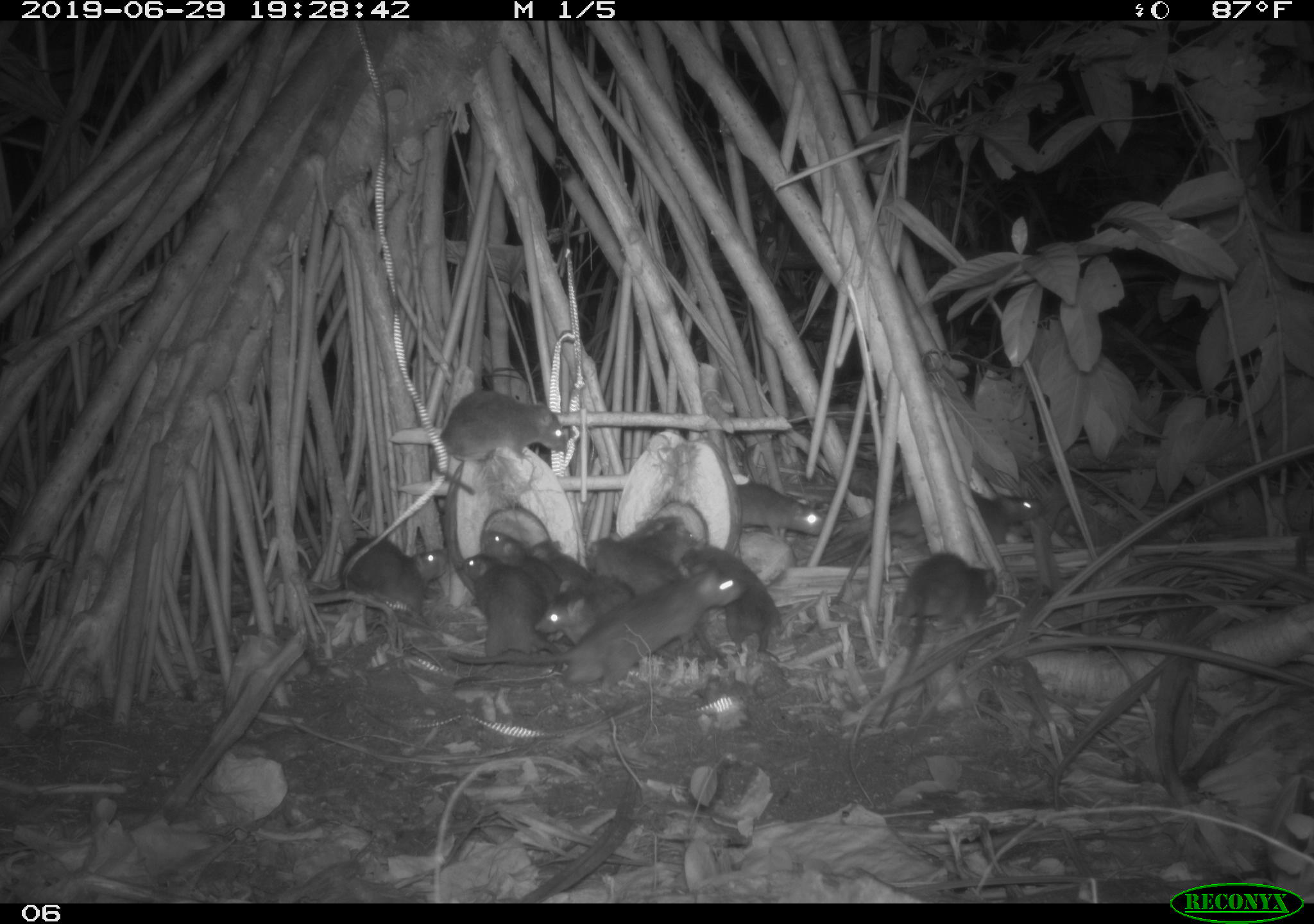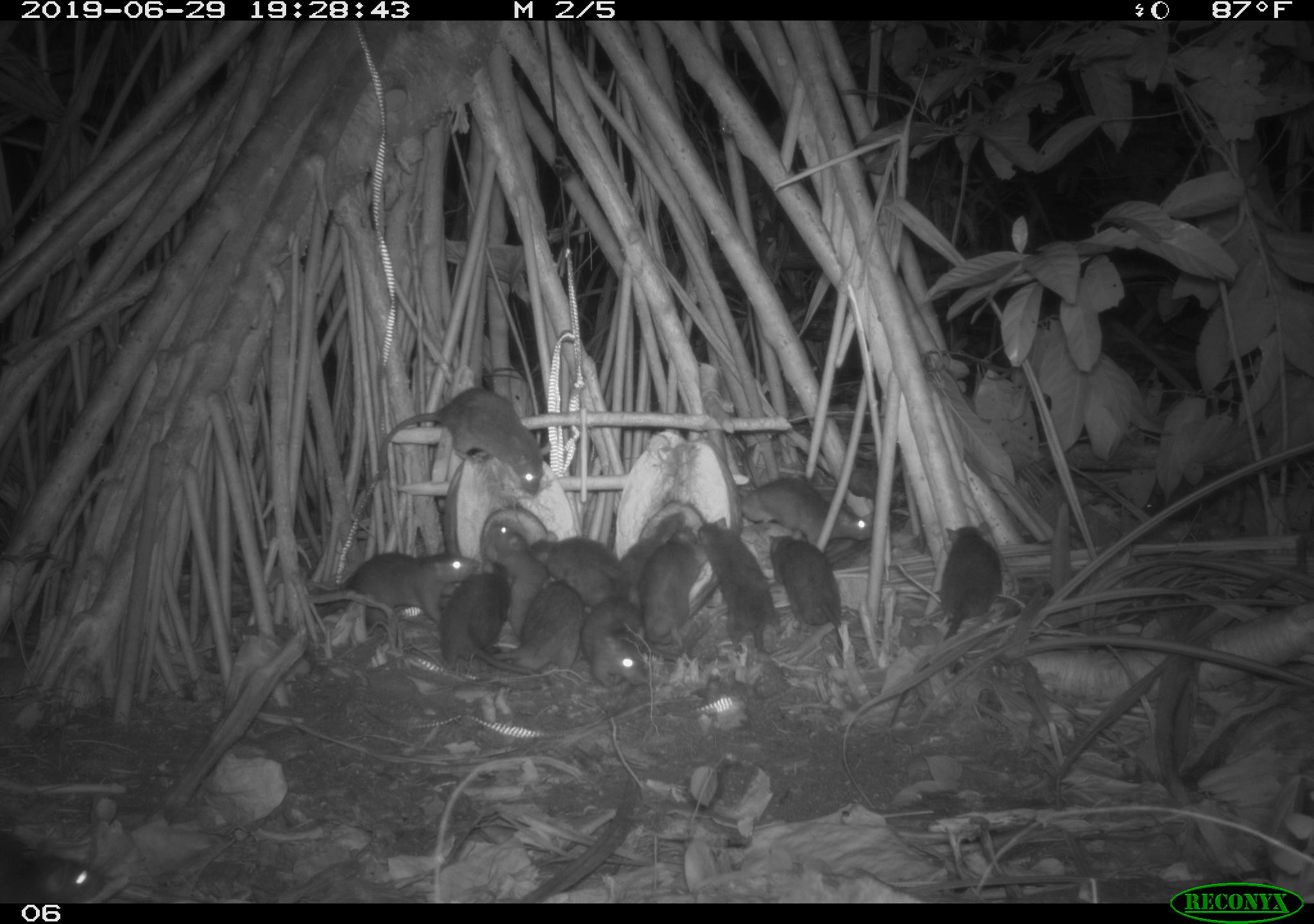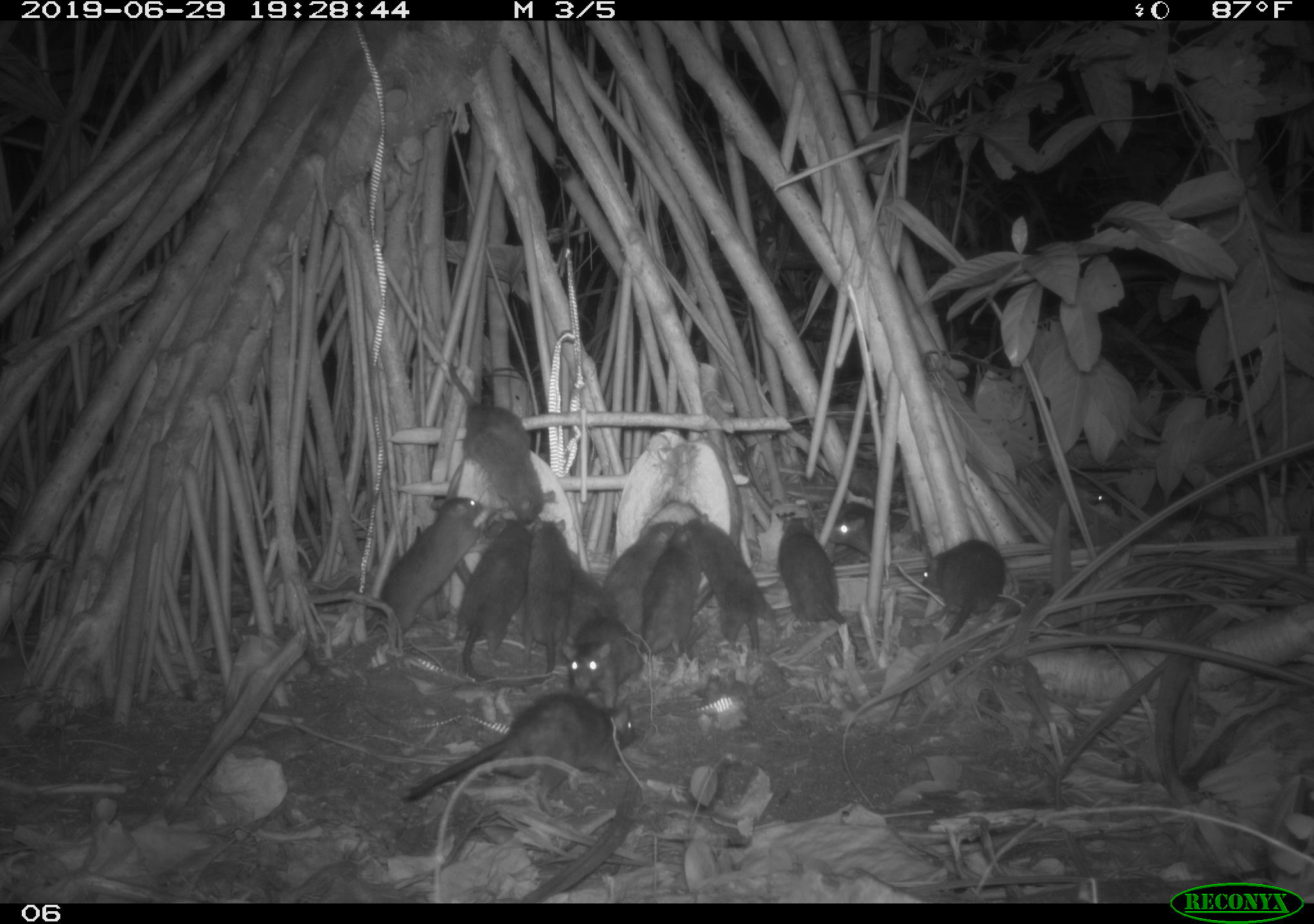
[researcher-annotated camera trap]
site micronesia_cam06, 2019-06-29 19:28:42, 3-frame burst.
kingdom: Animalia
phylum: Chordata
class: Mammalia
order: Rodentia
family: Muridae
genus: Rattus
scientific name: Rattus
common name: rat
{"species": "rat (Rattus)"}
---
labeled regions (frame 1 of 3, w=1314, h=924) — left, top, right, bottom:
rat: 454, 565, 751, 701; 807, 486, 1051, 633; 873, 550, 1004, 731; 586, 535, 728, 667; 428, 382, 570, 507; 695, 540, 801, 670; 333, 534, 457, 625; 533, 572, 664, 648; 481, 526, 545, 660; 738, 477, 839, 538; 530, 538, 599, 584; 643, 527, 711, 571; 456, 551, 495, 619; 613, 513, 683, 545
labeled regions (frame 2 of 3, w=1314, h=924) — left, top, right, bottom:
rat: 889, 515, 1005, 729; 377, 384, 558, 498; 303, 537, 470, 635; 438, 555, 558, 678; 692, 515, 789, 660; 728, 474, 882, 555; 491, 575, 595, 676; 761, 531, 857, 633; 478, 521, 558, 638; 638, 522, 711, 648; 580, 587, 664, 693; 526, 527, 626, 613; 1, 822, 104, 901; 616, 509, 685, 606
unknown: 1131, 461, 1239, 527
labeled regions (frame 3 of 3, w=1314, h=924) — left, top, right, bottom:
rat: 399, 690, 651, 810; 441, 356, 559, 537; 355, 495, 491, 637; 448, 511, 548, 683; 681, 511, 777, 662; 914, 534, 1013, 651; 764, 512, 852, 637; 525, 515, 587, 689; 606, 511, 686, 637; 555, 612, 647, 712; 1082, 480, 1247, 534; 558, 544, 631, 658; 642, 535, 698, 667